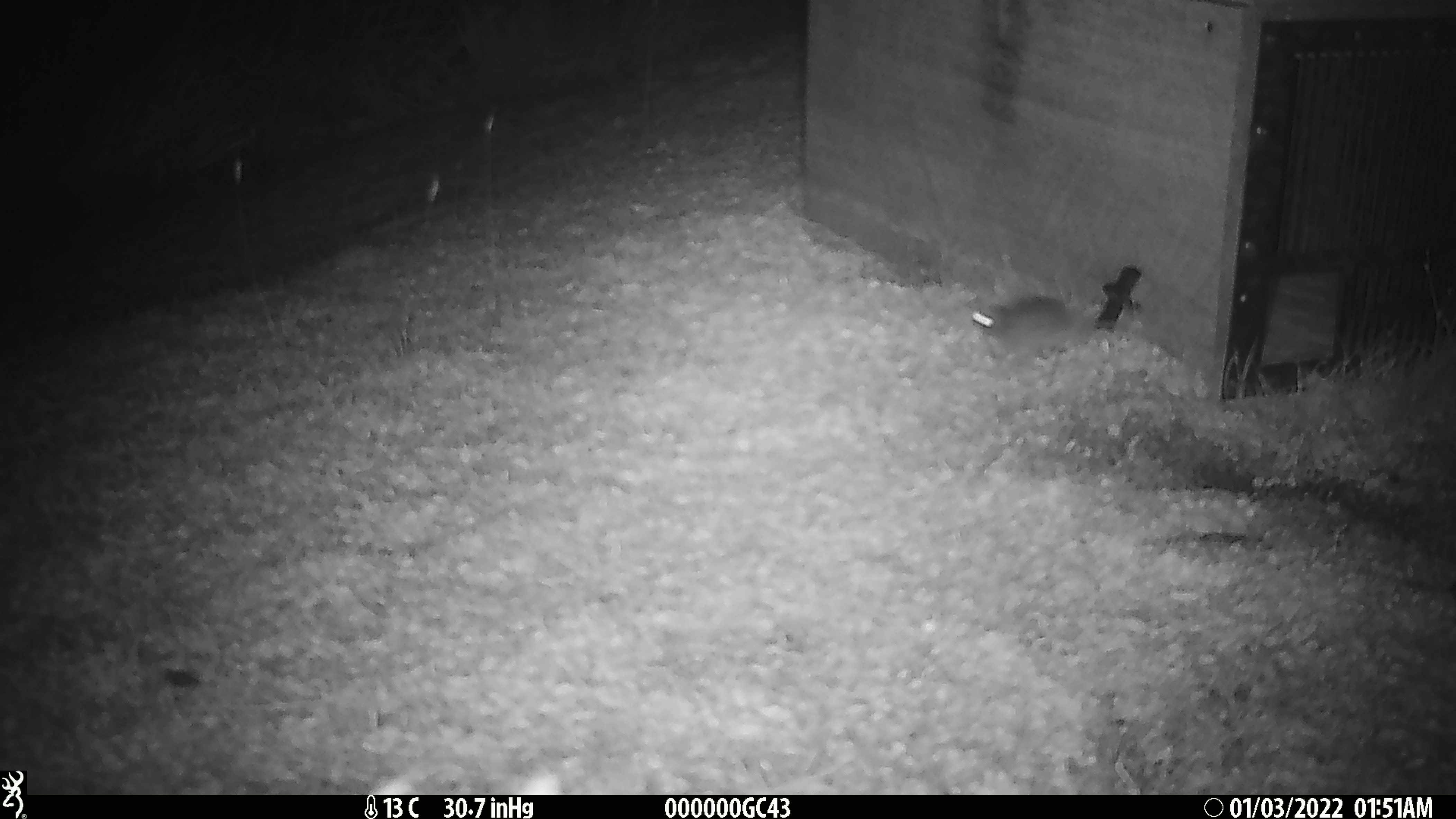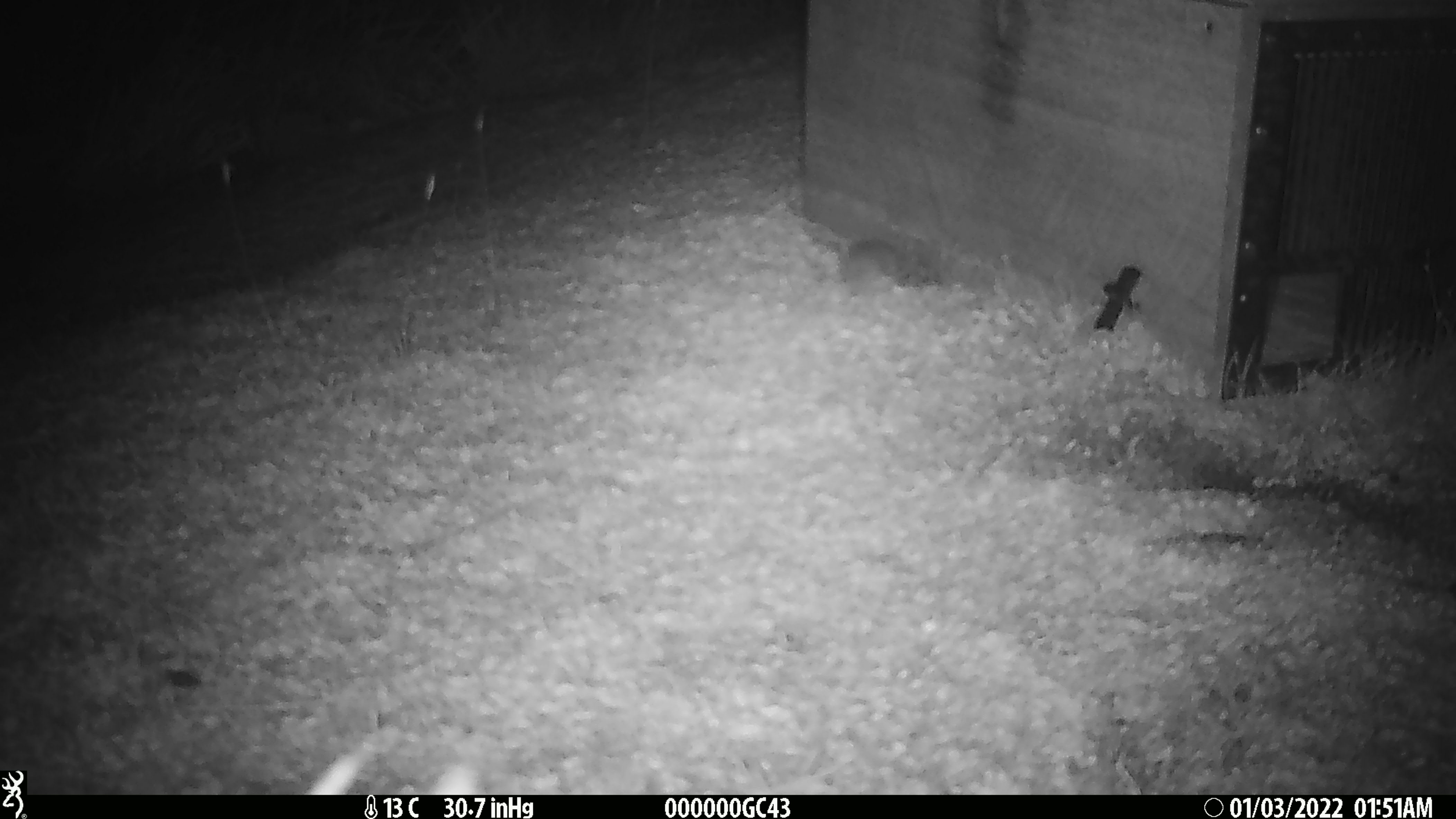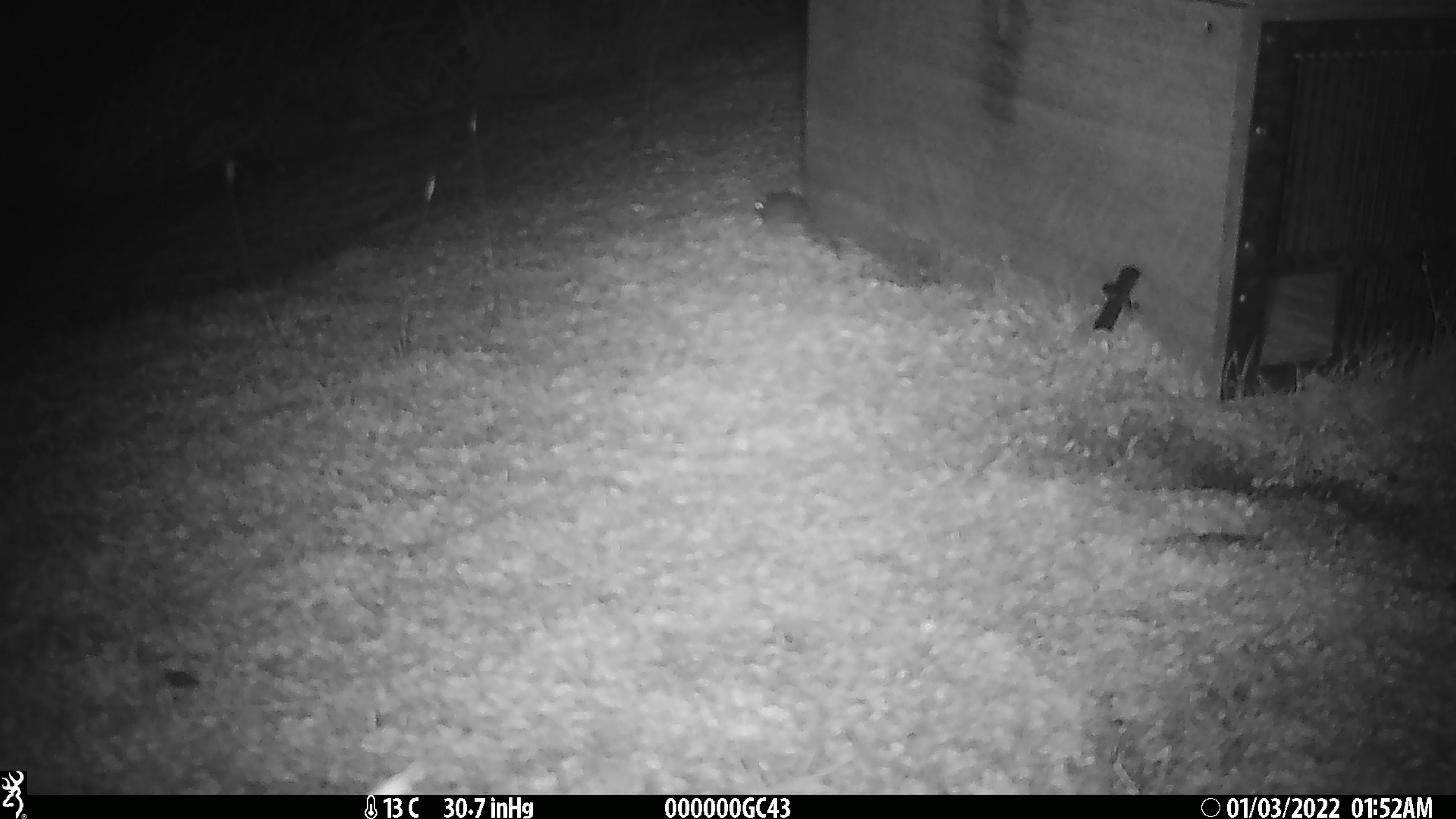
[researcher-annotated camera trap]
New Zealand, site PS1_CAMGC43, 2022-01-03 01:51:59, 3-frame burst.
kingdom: Animalia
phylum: Chordata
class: Mammalia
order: Rodentia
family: Muridae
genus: Mus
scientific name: Mus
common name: mouse